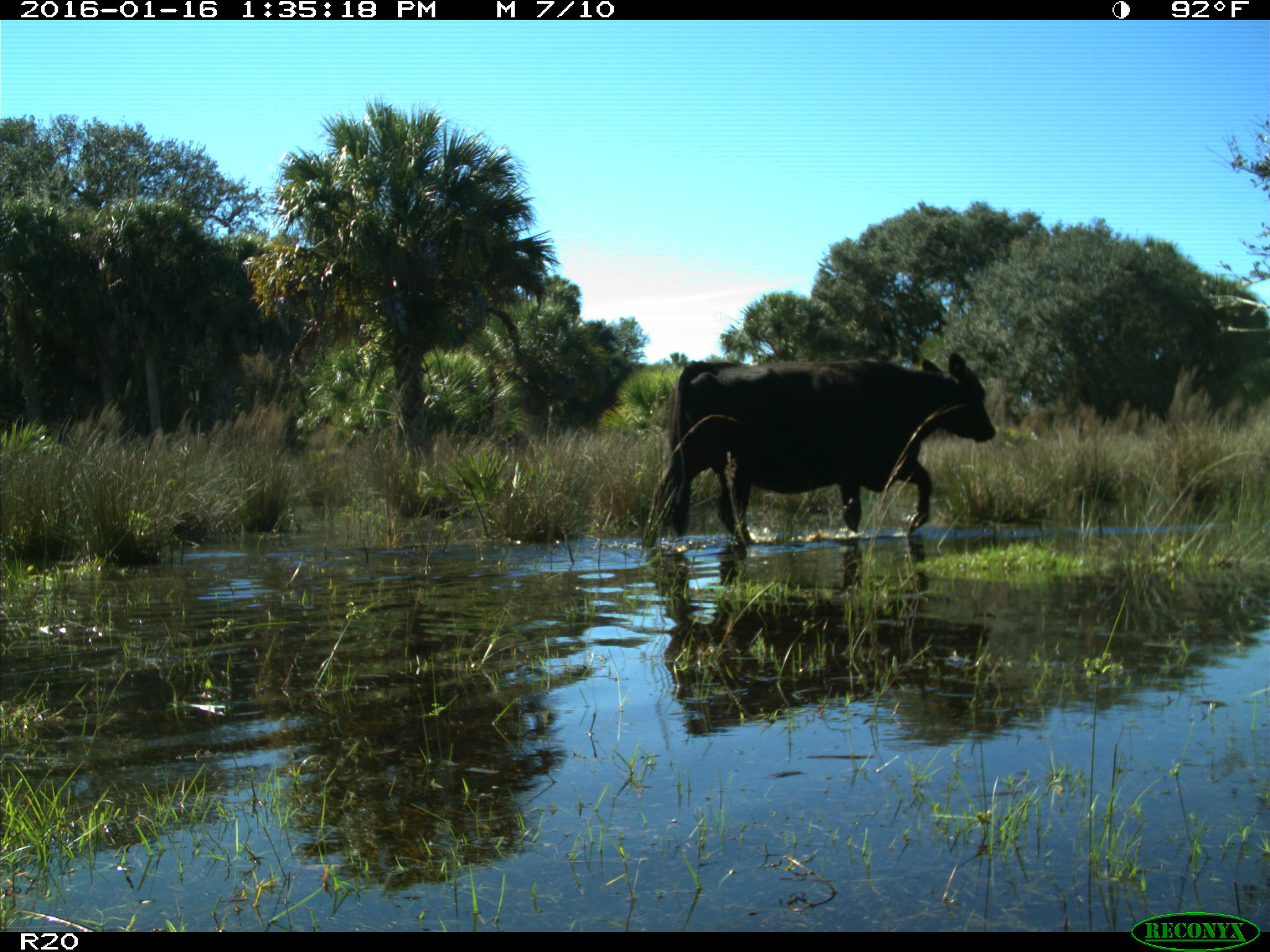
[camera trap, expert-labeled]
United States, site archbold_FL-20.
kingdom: Animalia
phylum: Chordata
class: Mammalia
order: Artiodactyla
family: Bovidae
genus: Bos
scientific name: Bos taurus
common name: domestic cow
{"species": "Bos taurus (domestic cow)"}